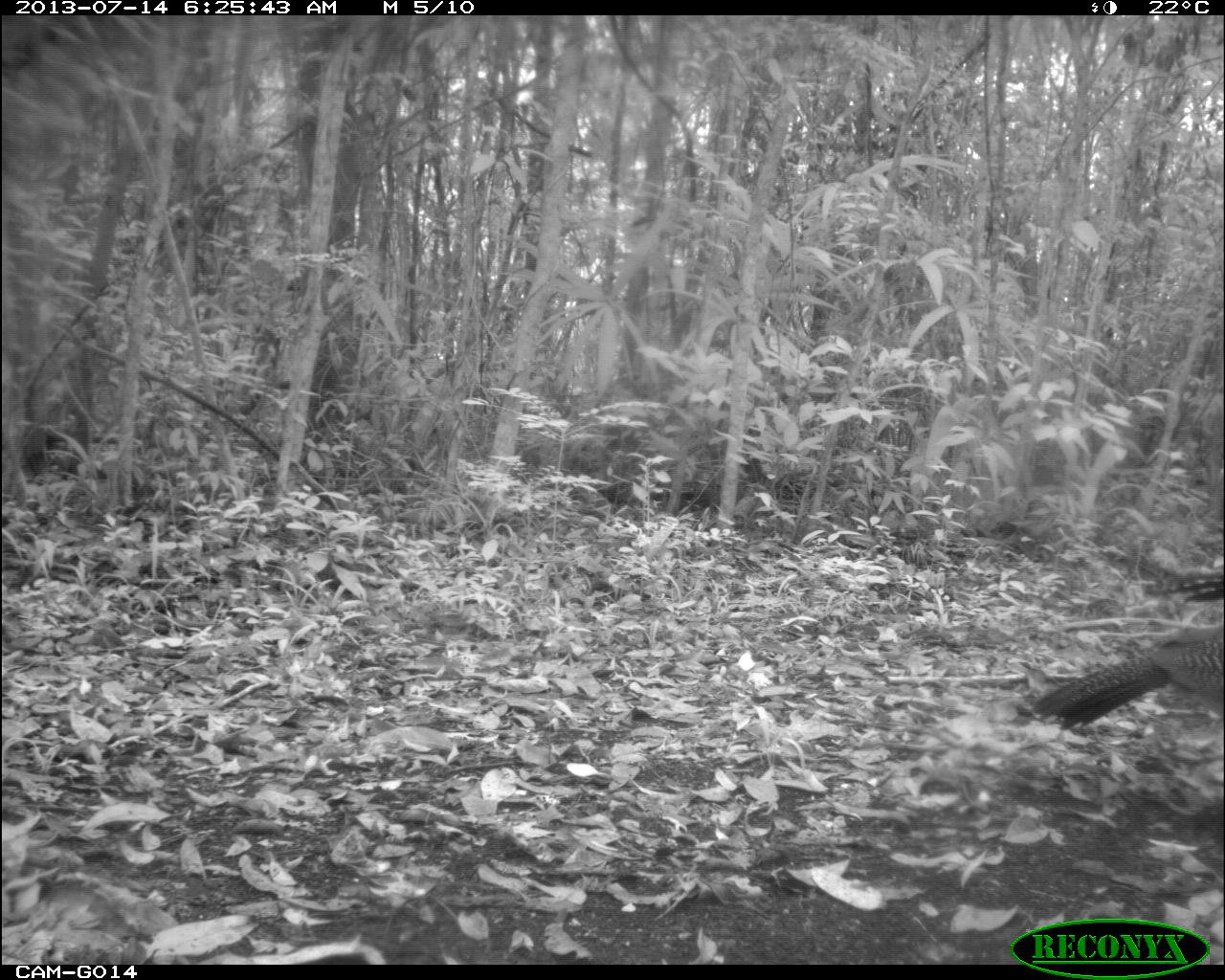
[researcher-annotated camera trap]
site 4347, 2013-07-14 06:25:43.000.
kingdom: Animalia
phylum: Chordata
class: Aves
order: Galliformes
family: Cracidae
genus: Crax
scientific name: Crax rubra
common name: great curassow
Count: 2.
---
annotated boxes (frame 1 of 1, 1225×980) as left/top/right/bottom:
crax rubra: 1025/626/1225/733; 1144/566/1223/606